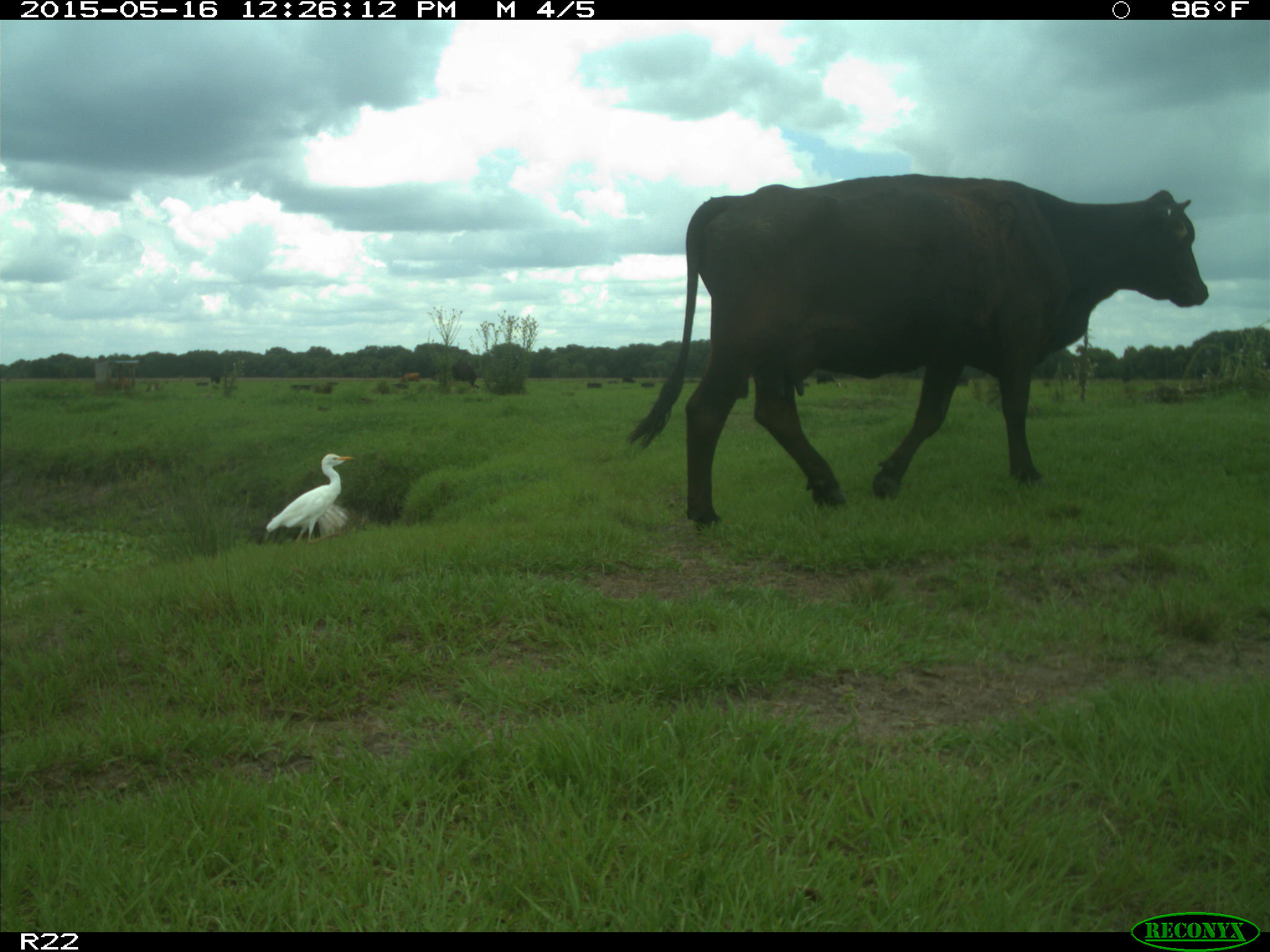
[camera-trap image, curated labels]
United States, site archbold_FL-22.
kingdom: Animalia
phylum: Chordata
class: Mammalia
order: Artiodactyla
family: Bovidae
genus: Bos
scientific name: Bos taurus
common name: domestic cow